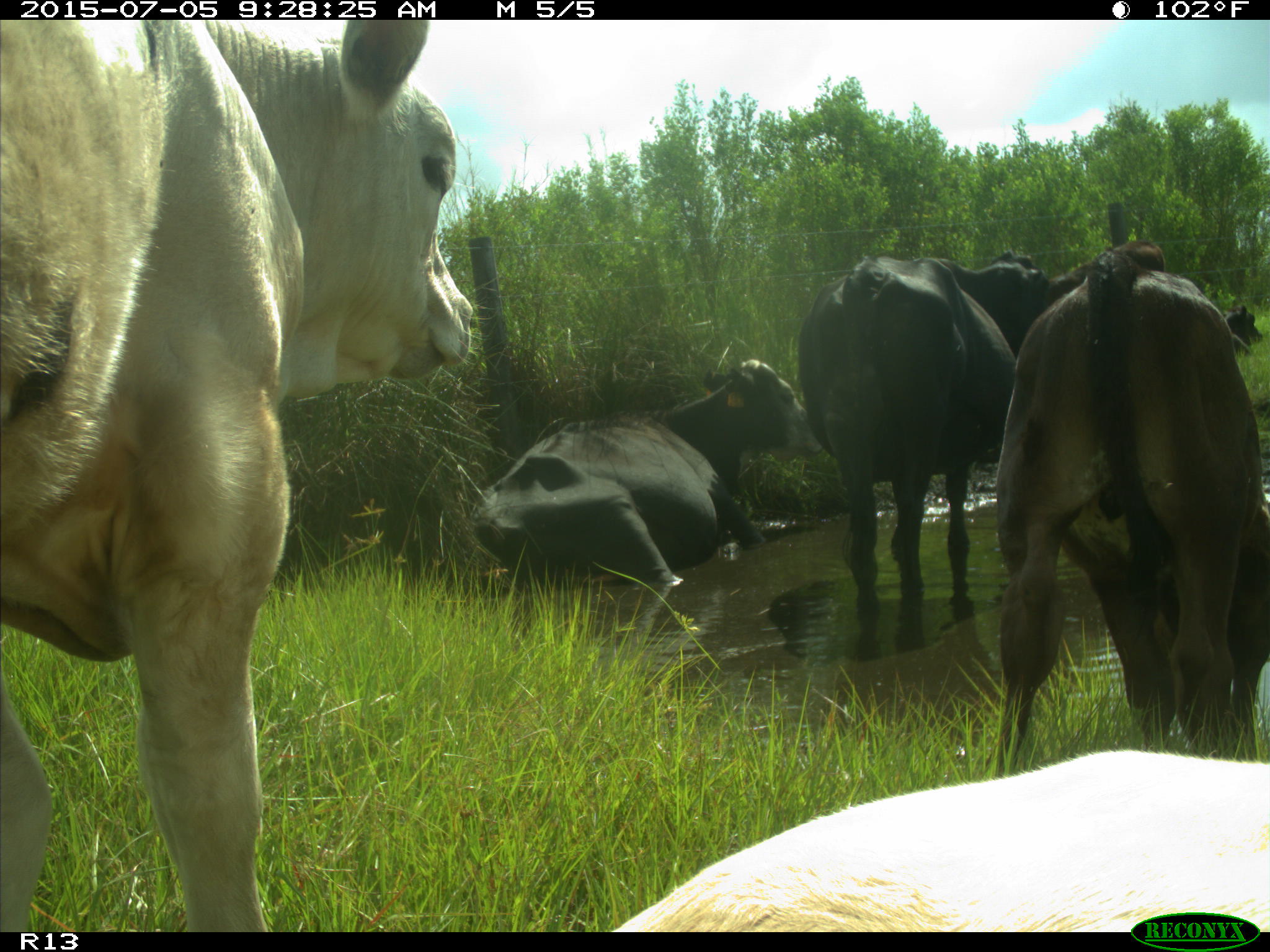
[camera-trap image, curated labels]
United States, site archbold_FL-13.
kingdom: Animalia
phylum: Chordata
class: Mammalia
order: Artiodactyla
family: Bovidae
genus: Bos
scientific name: Bos taurus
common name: domestic cow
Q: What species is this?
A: Bos taurus (domestic cow).